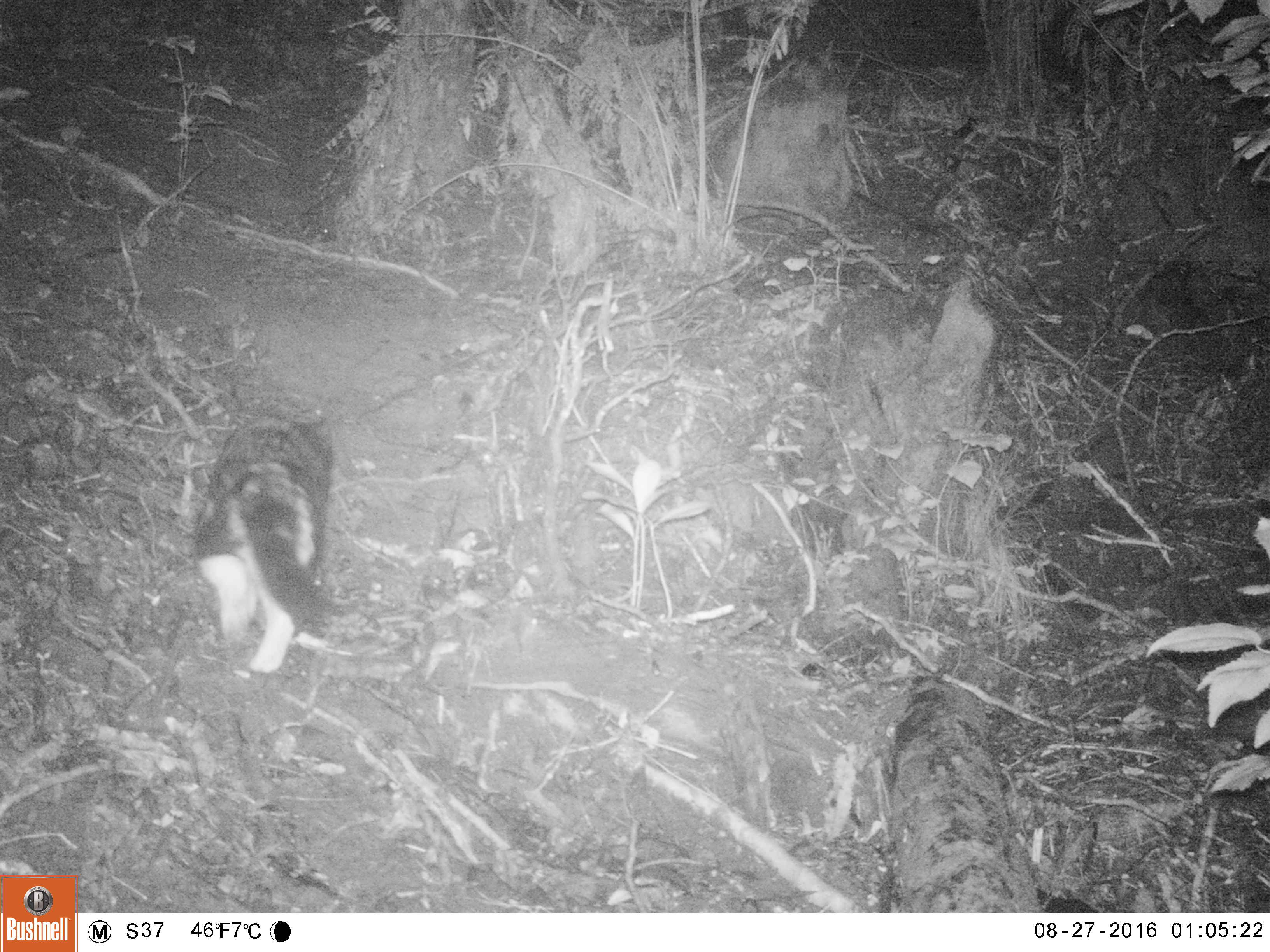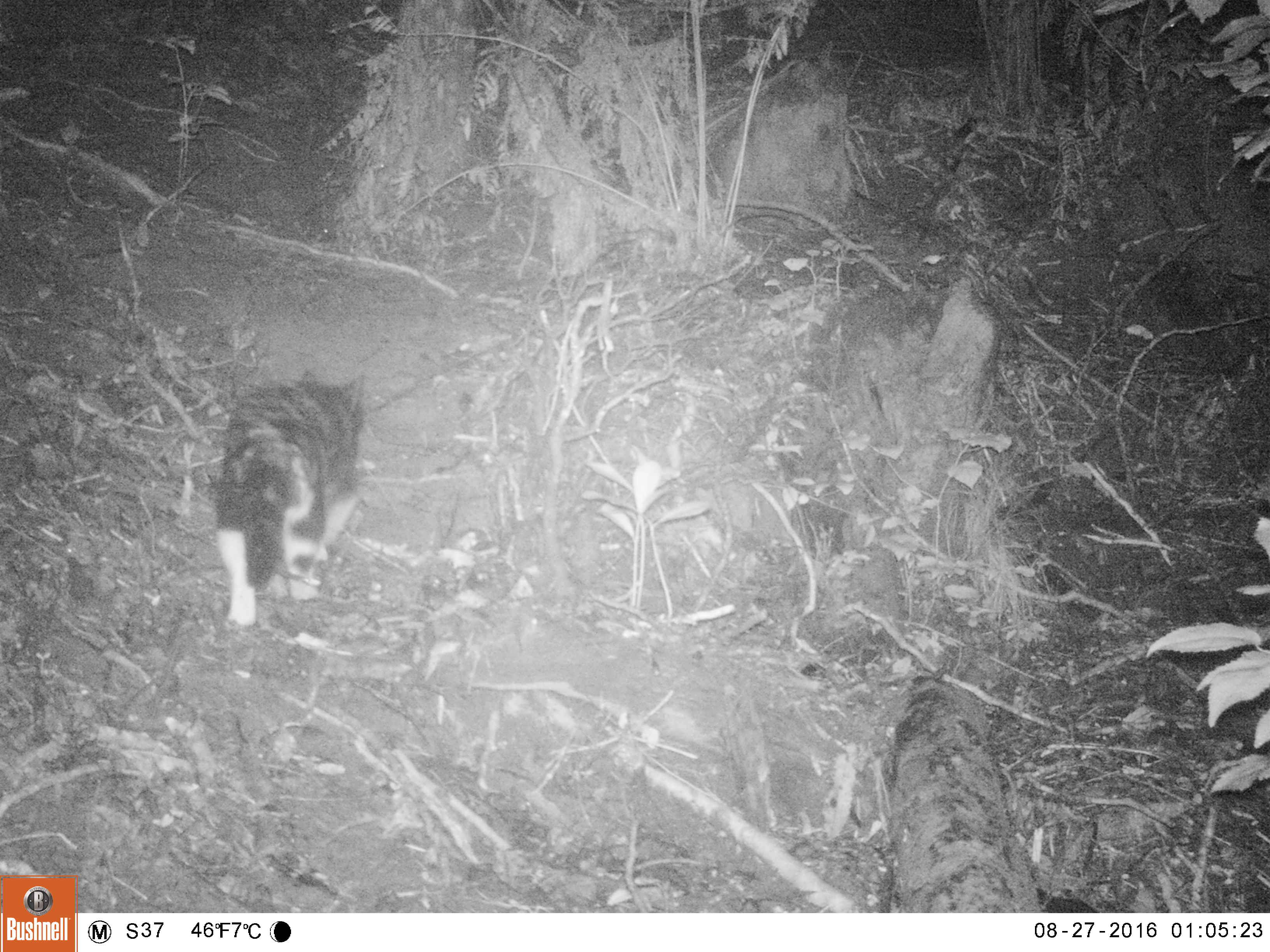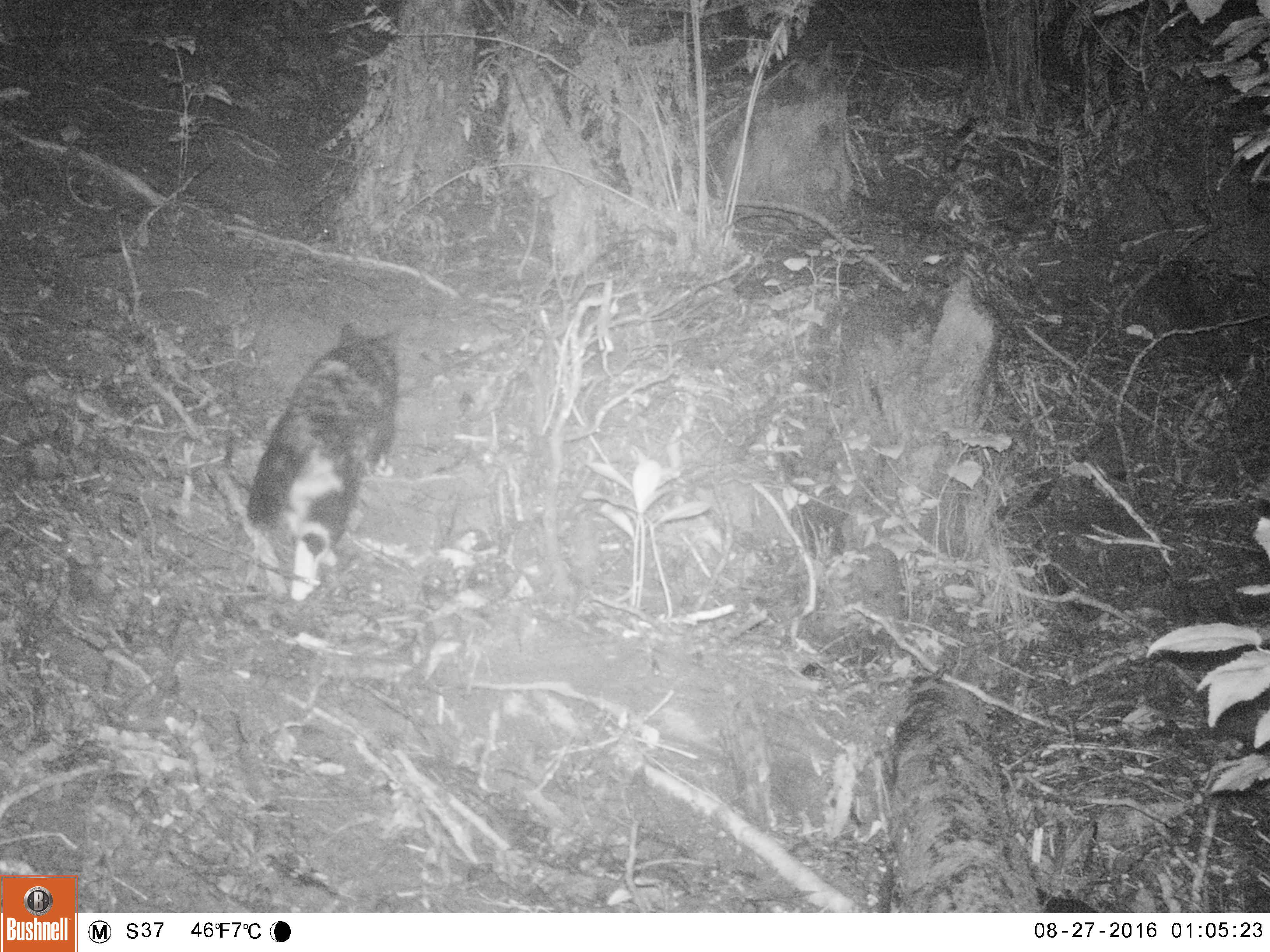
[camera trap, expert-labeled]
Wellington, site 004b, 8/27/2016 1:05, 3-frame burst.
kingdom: Animalia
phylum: Chordata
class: Mammalia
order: Carnivora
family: Felidae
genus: Felis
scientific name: Felis catus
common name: cat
Cat (Felis catus).